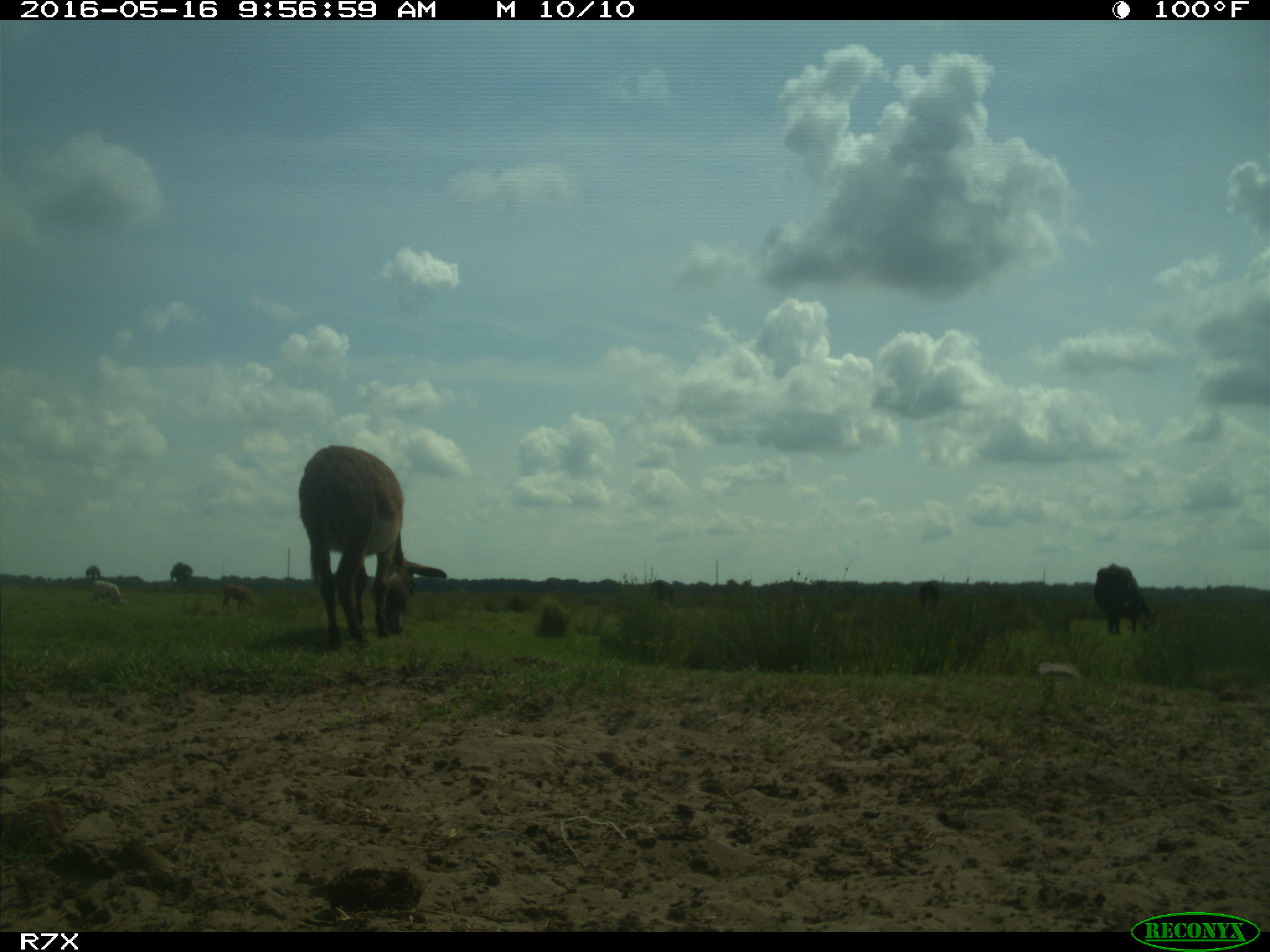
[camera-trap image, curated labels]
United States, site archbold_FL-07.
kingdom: Animalia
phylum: Chordata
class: Mammalia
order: Artiodactyla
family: Bovidae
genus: Bos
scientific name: Bos taurus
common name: domestic cow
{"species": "Bos taurus (domestic cow)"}